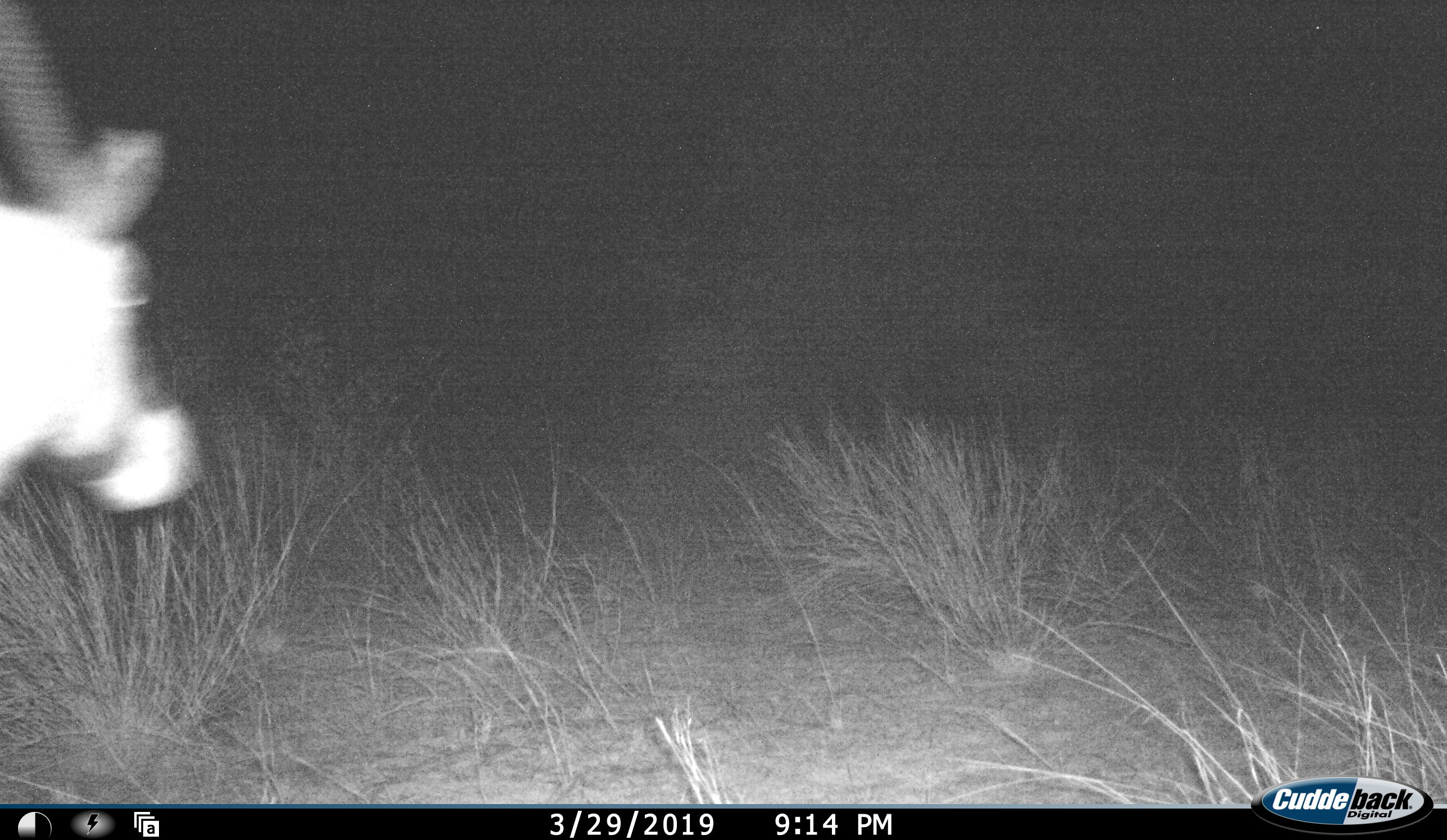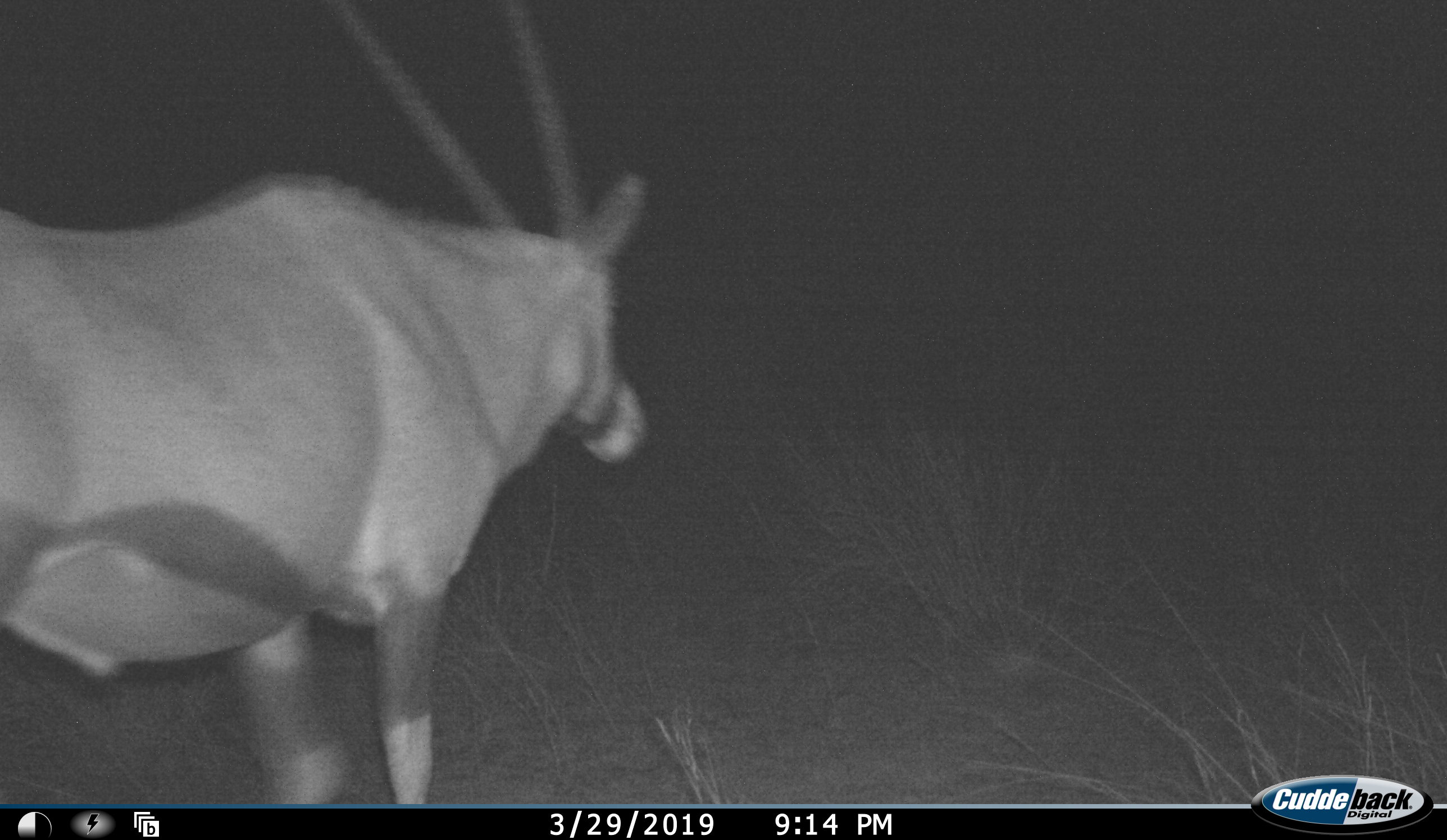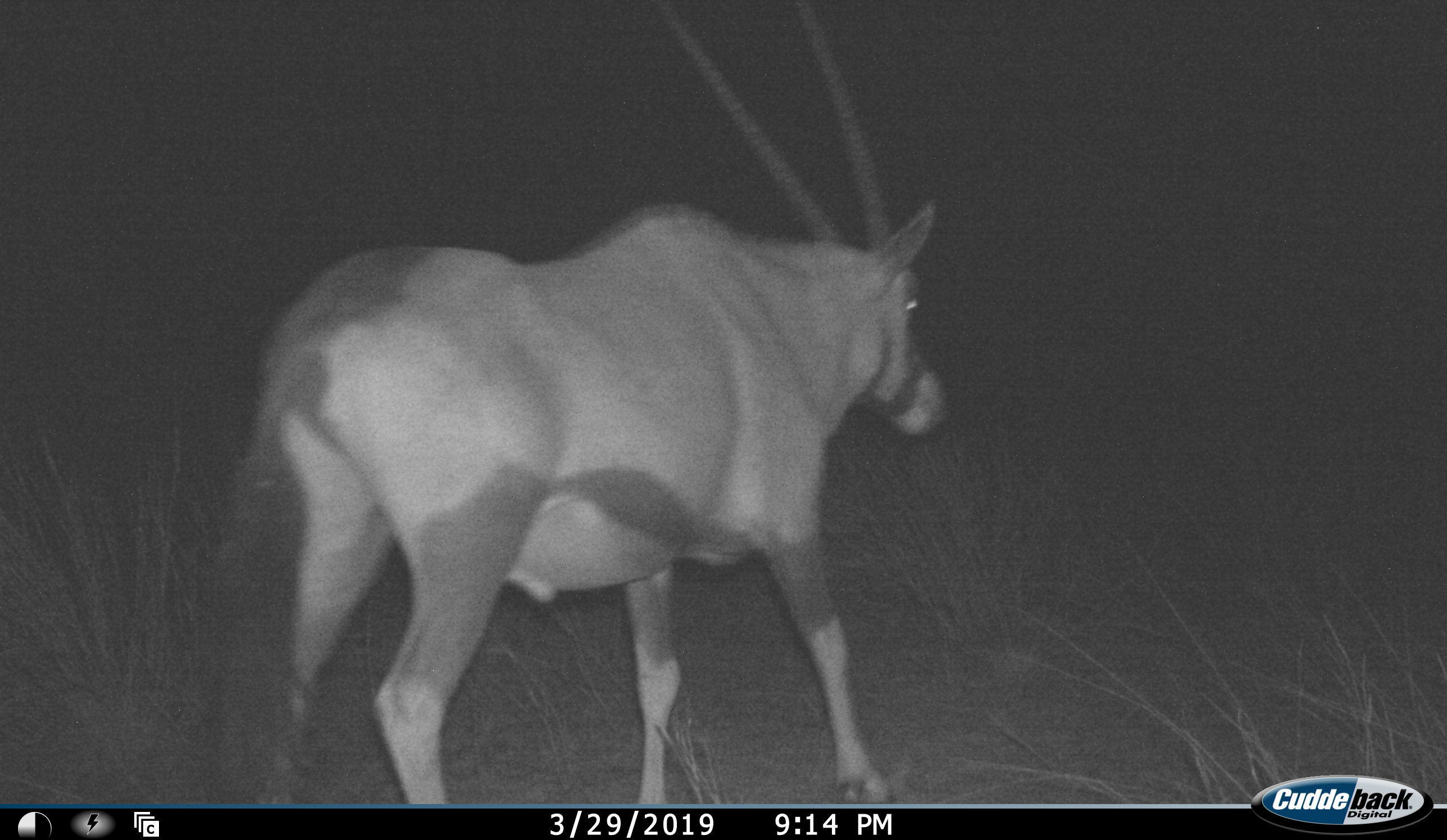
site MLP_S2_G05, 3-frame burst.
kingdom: Animalia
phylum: Chordata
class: Mammalia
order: Artiodactyla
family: Bovidae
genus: Oryx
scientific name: Oryx gazella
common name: gemsbok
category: oryx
Oryx (gemsbok) (Oryx gazella), count 1. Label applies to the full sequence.